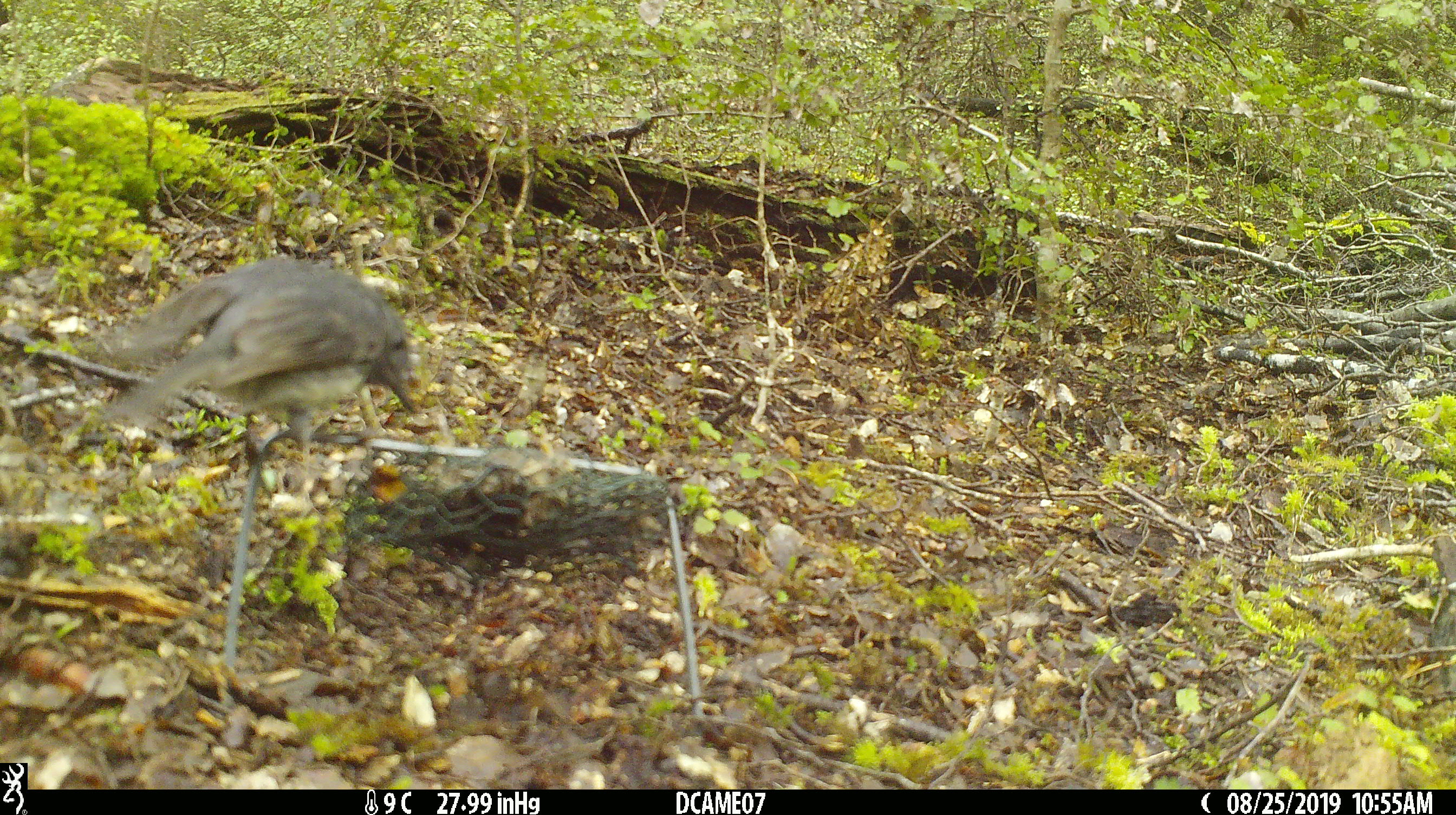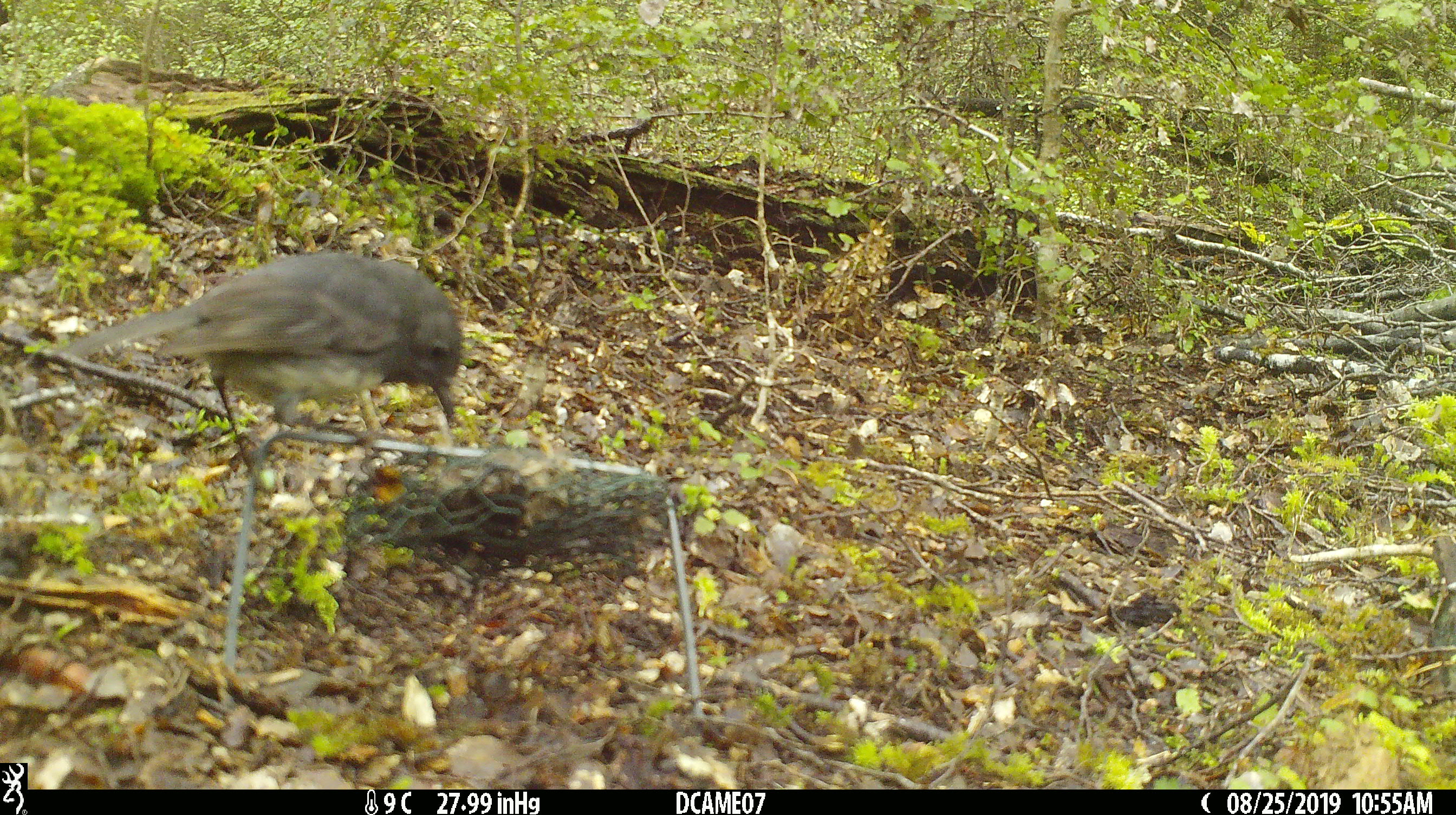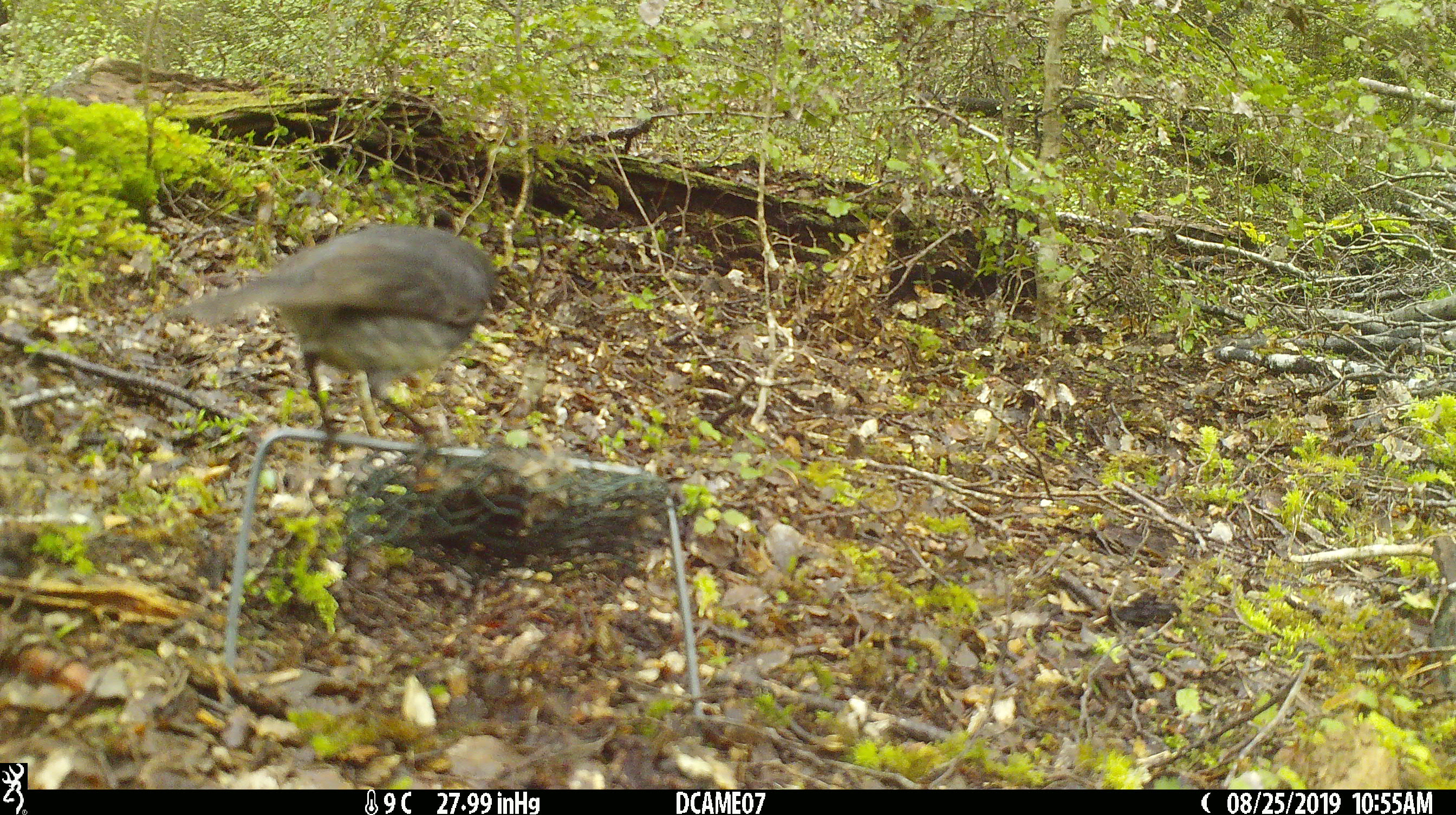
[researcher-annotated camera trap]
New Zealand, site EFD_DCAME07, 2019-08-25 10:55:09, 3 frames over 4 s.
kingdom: Animalia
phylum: Chordata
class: Aves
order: Passeriformes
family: Petroicidae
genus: Petroica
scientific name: Petroica australis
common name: new zealand robin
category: robin